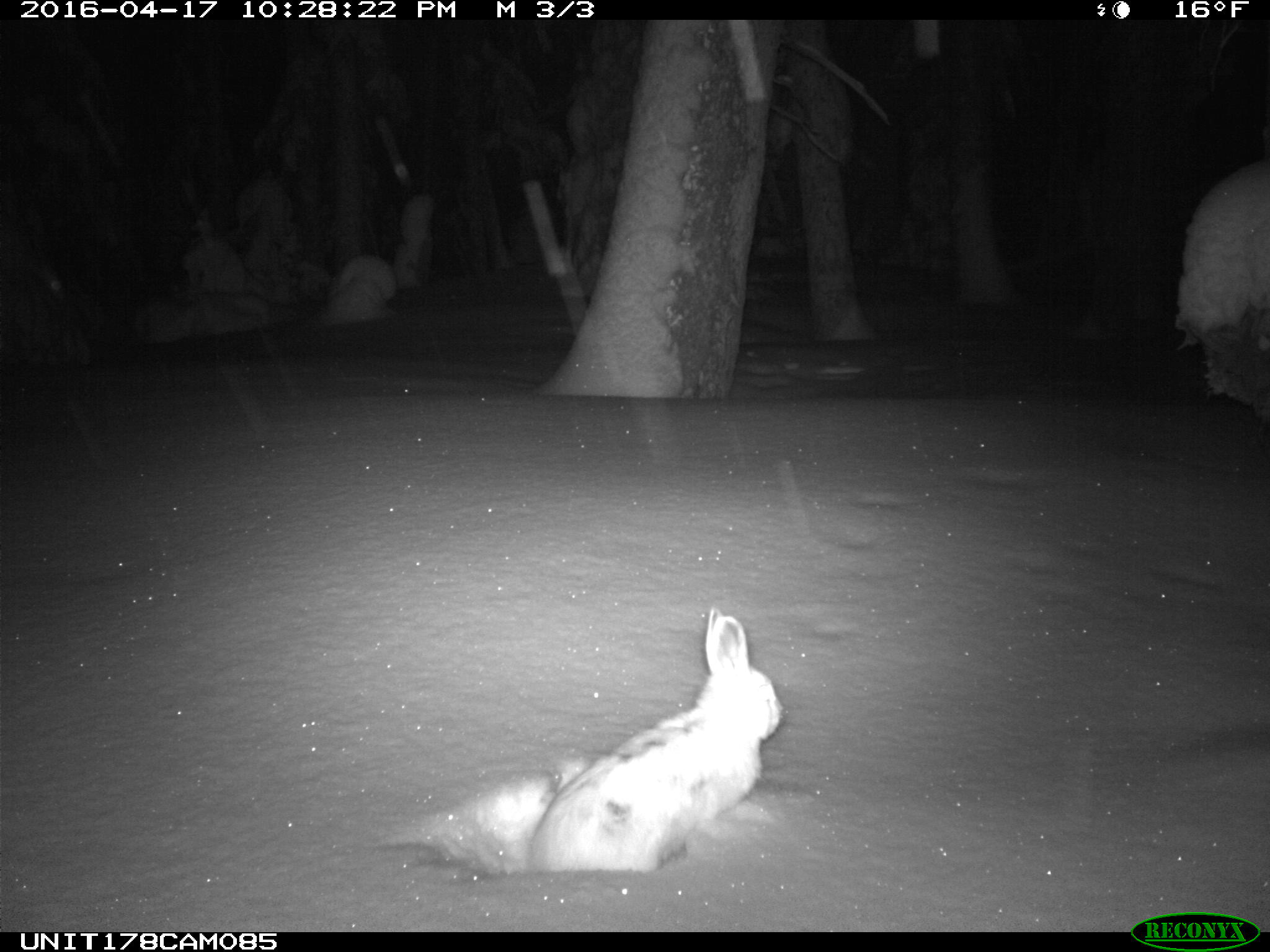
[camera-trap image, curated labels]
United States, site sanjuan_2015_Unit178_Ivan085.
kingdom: Animalia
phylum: Chordata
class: Mammalia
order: Lagomorpha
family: Leporidae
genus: Lepus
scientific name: Lepus americanus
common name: snowshoe hare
Lepus americanus (snowshoe hare).